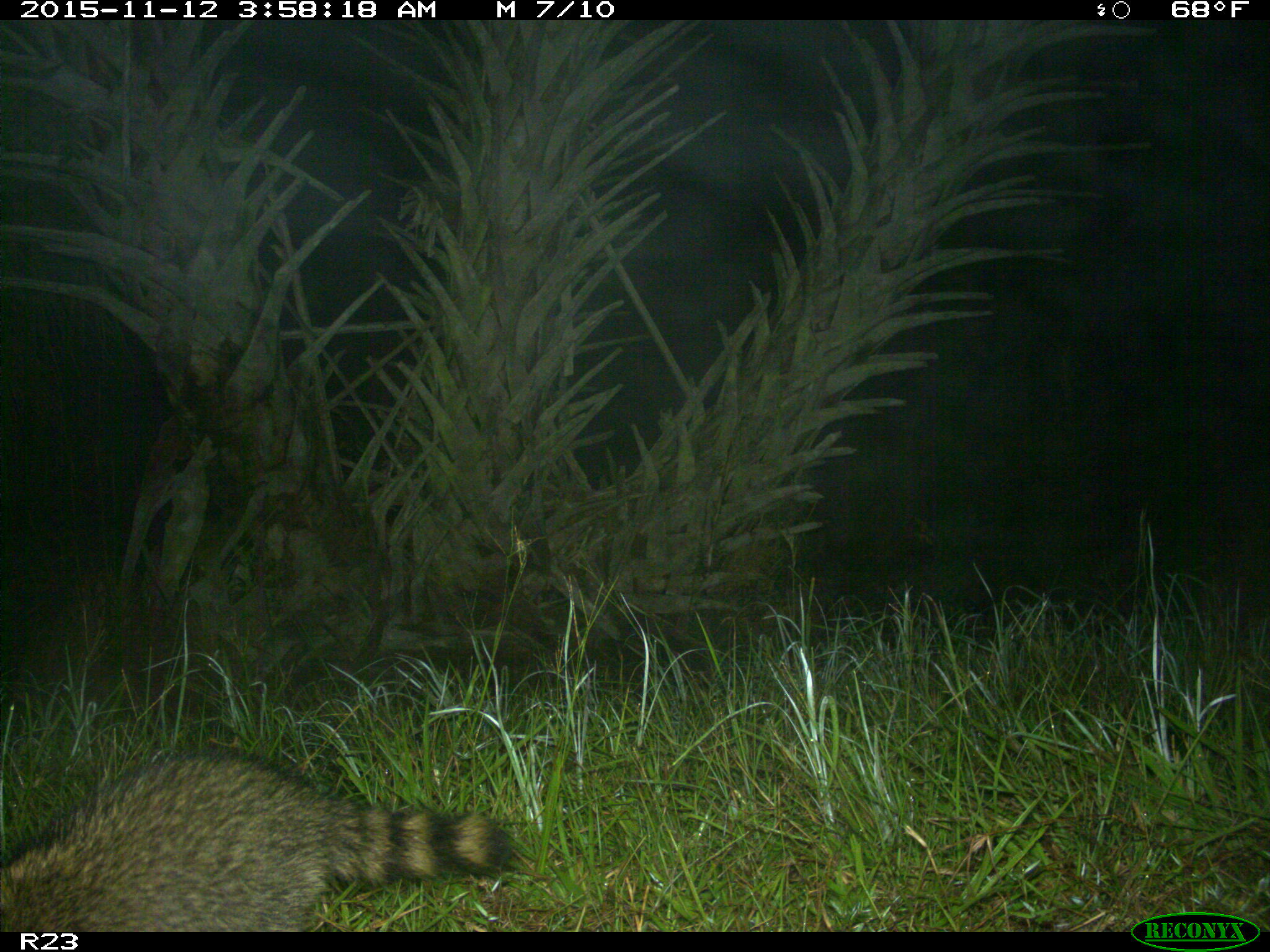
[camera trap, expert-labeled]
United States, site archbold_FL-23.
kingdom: Animalia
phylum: Chordata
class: Mammalia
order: Carnivora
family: Procyonidae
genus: Procyon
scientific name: Procyon lotor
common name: common raccoon